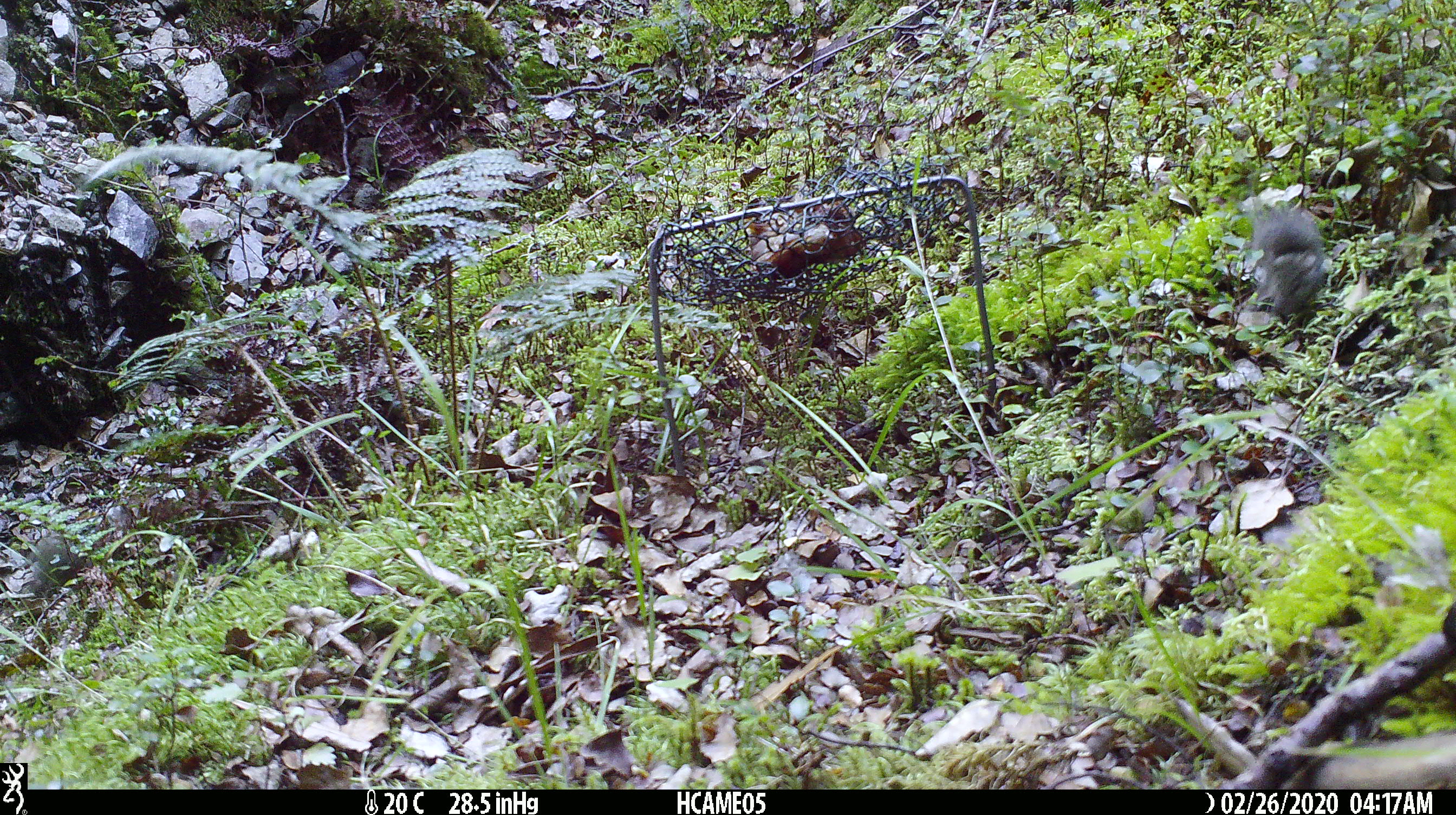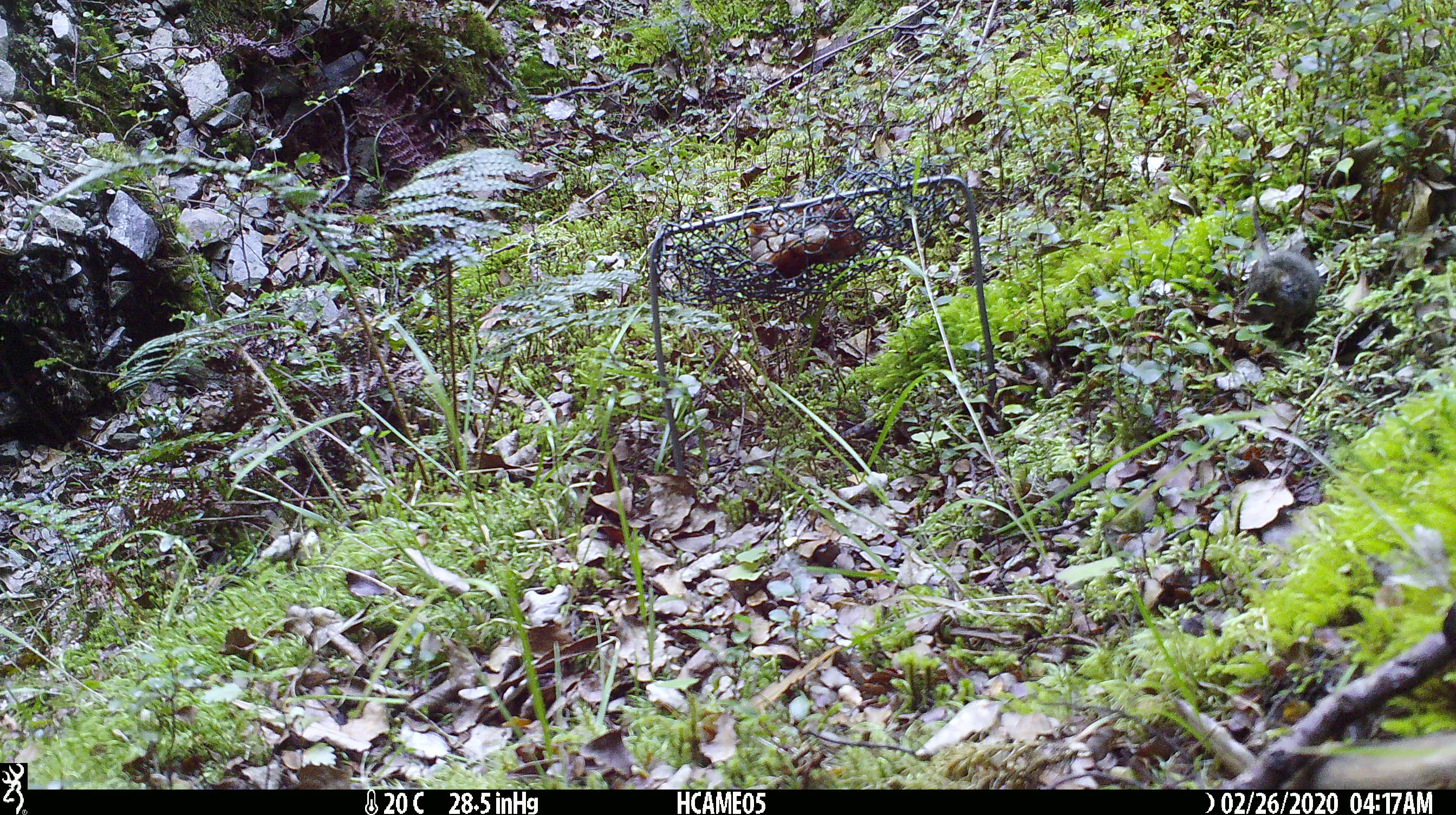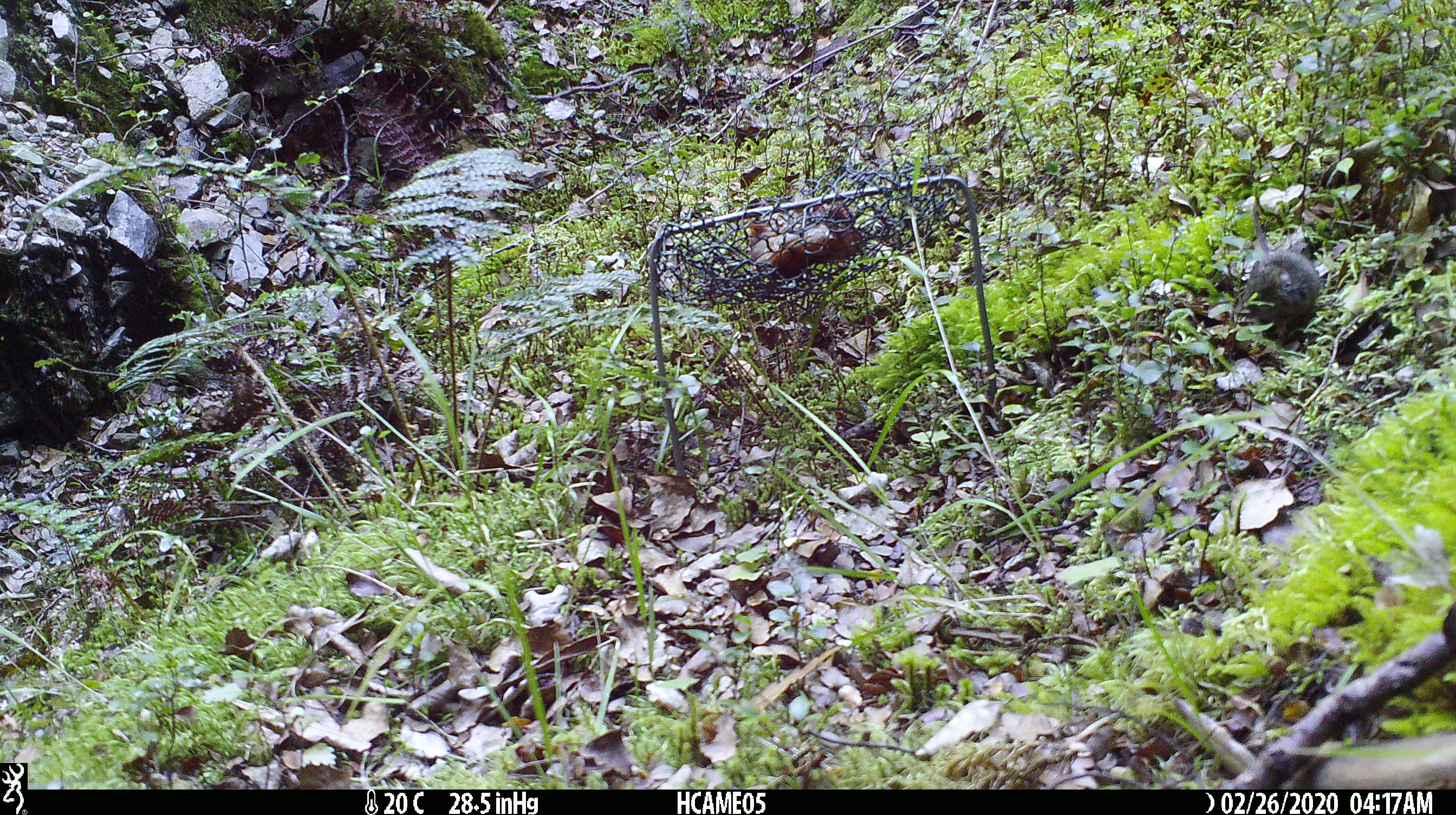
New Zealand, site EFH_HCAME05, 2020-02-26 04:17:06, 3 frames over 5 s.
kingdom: Animalia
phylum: Chordata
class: Mammalia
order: Rodentia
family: Muridae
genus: Mus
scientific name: Mus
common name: mouse